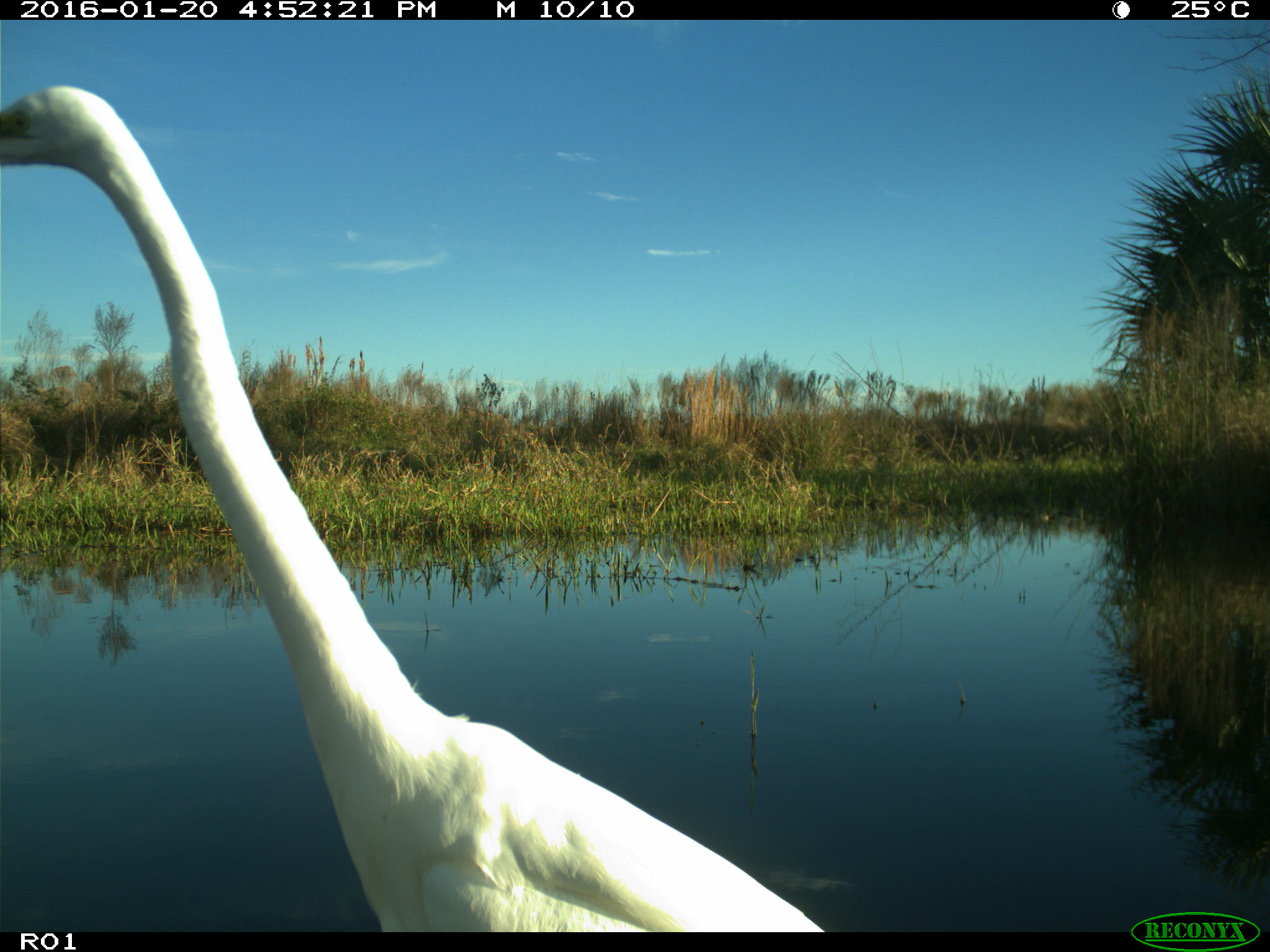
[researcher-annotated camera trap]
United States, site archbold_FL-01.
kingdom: Animalia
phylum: Chordata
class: Aves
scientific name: Aves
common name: birds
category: unidentified bird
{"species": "unidentified bird (birds) (Aves)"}